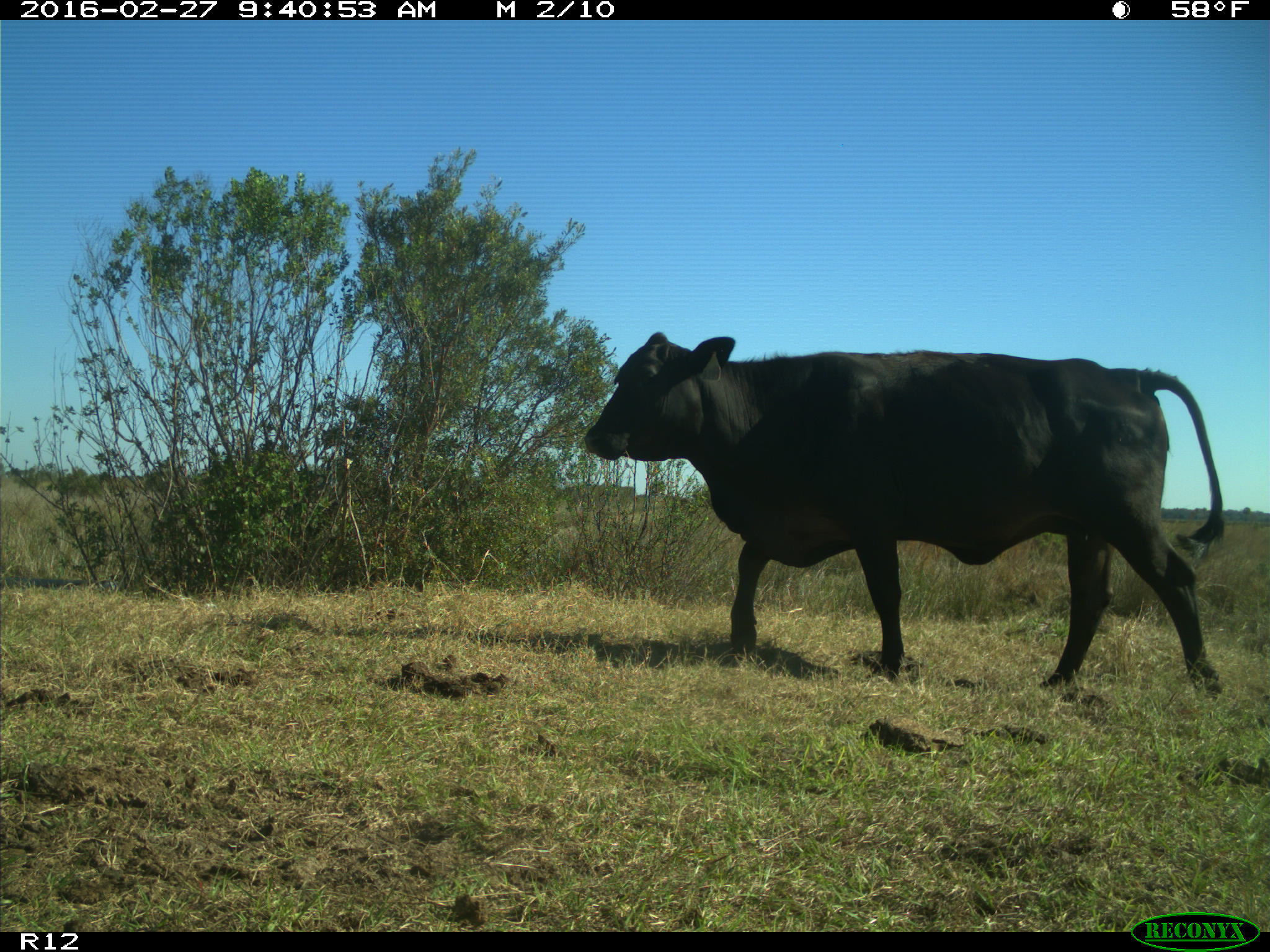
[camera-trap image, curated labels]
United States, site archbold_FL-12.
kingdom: Animalia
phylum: Chordata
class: Mammalia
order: Artiodactyla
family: Bovidae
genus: Bos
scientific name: Bos taurus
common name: domestic cow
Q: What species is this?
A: Bos taurus (domestic cow).